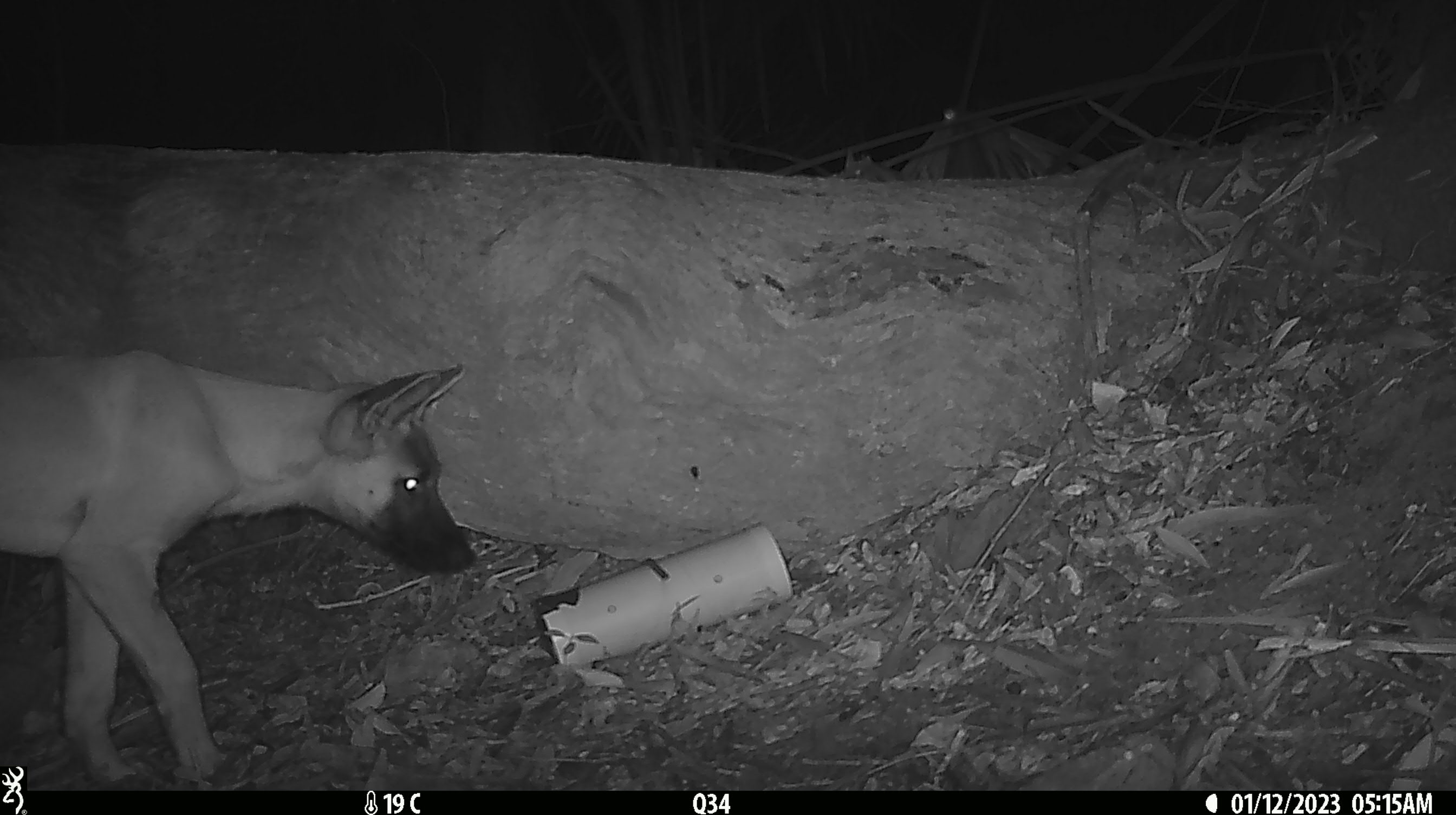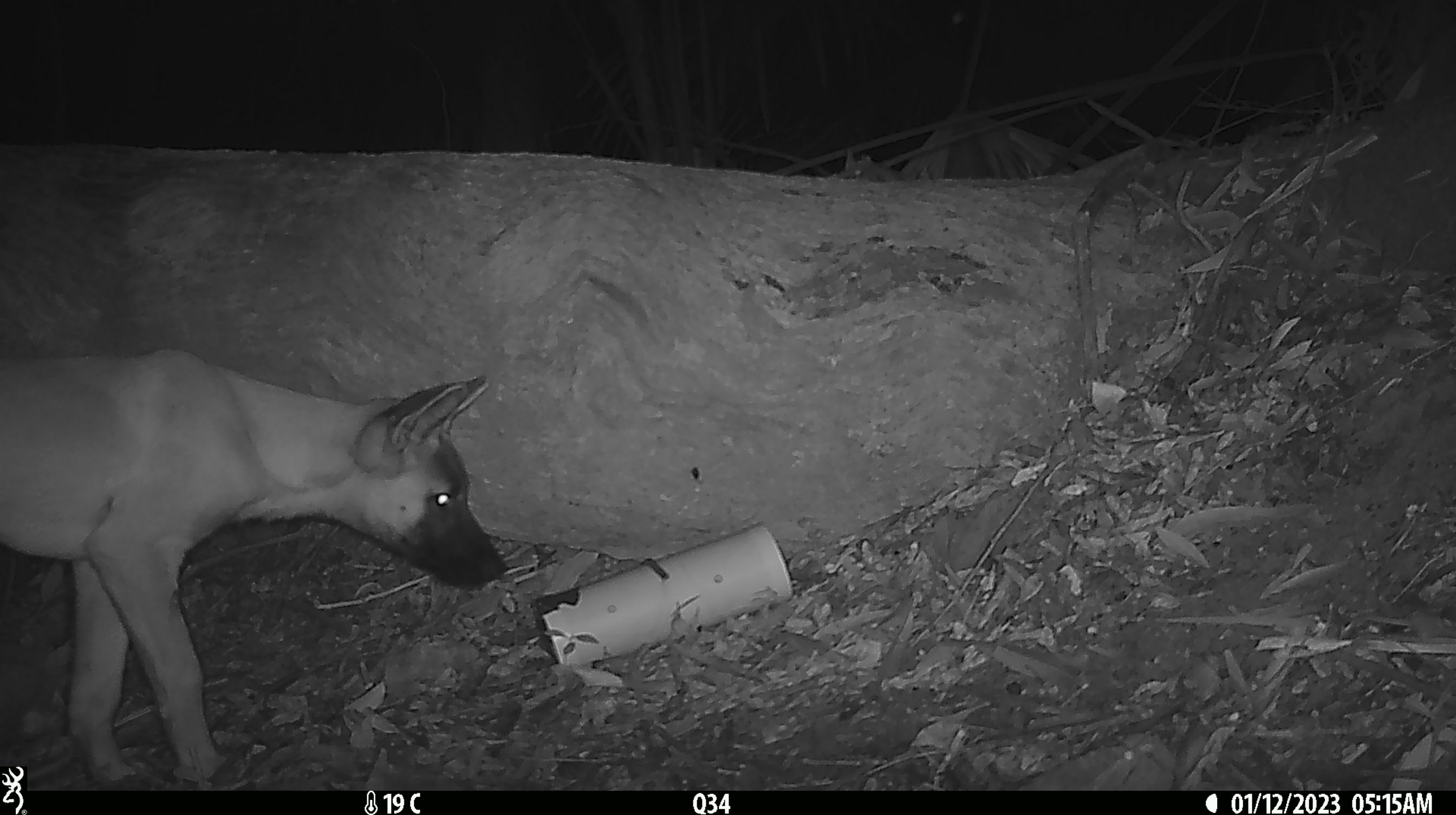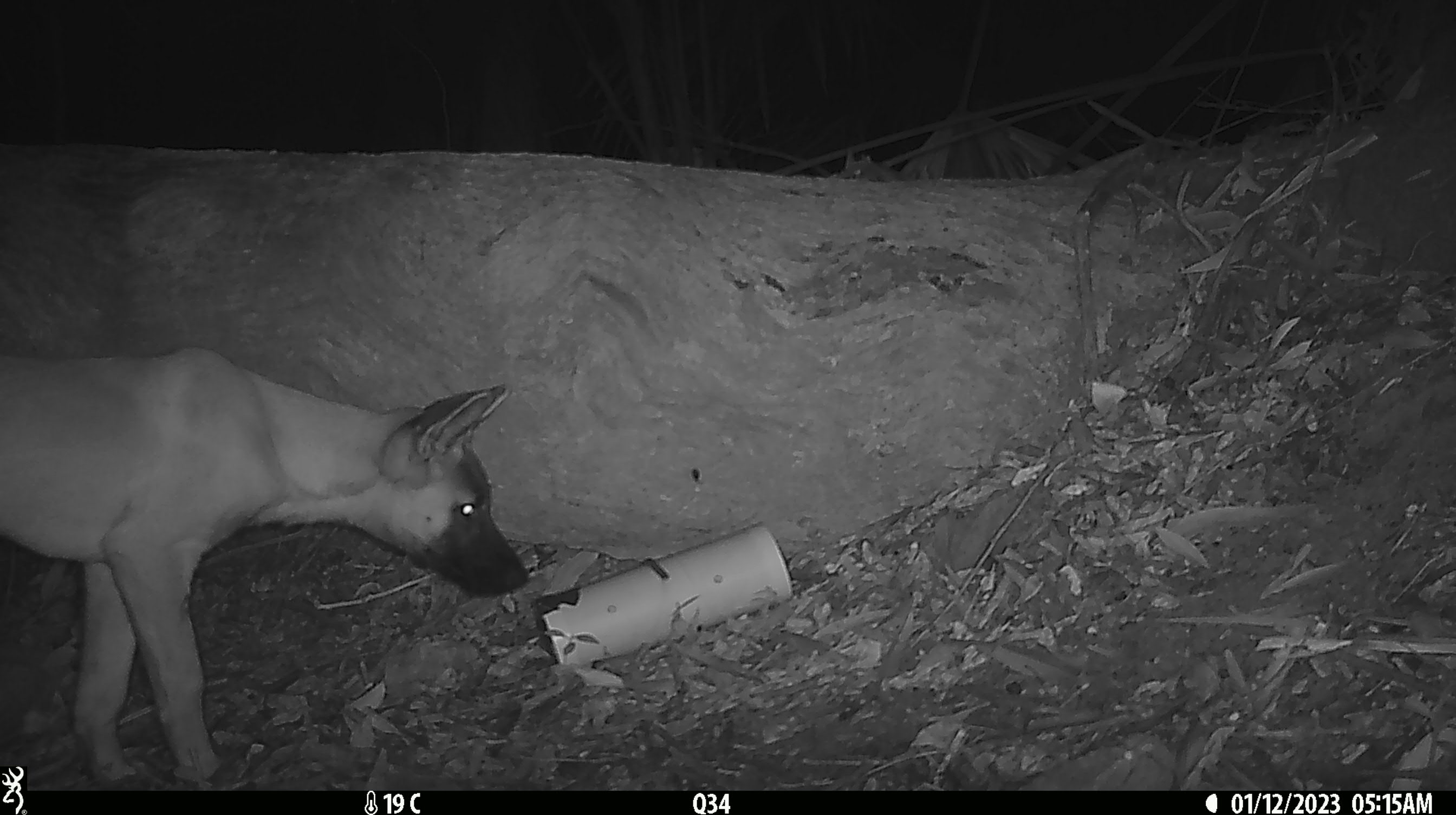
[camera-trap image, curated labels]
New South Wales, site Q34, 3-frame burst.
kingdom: Animalia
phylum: Chordata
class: Mammalia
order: Carnivora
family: Canidae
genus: Canis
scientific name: Canis familiaris dingo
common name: dingo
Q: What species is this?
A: Dingo (Canis familiaris dingo).